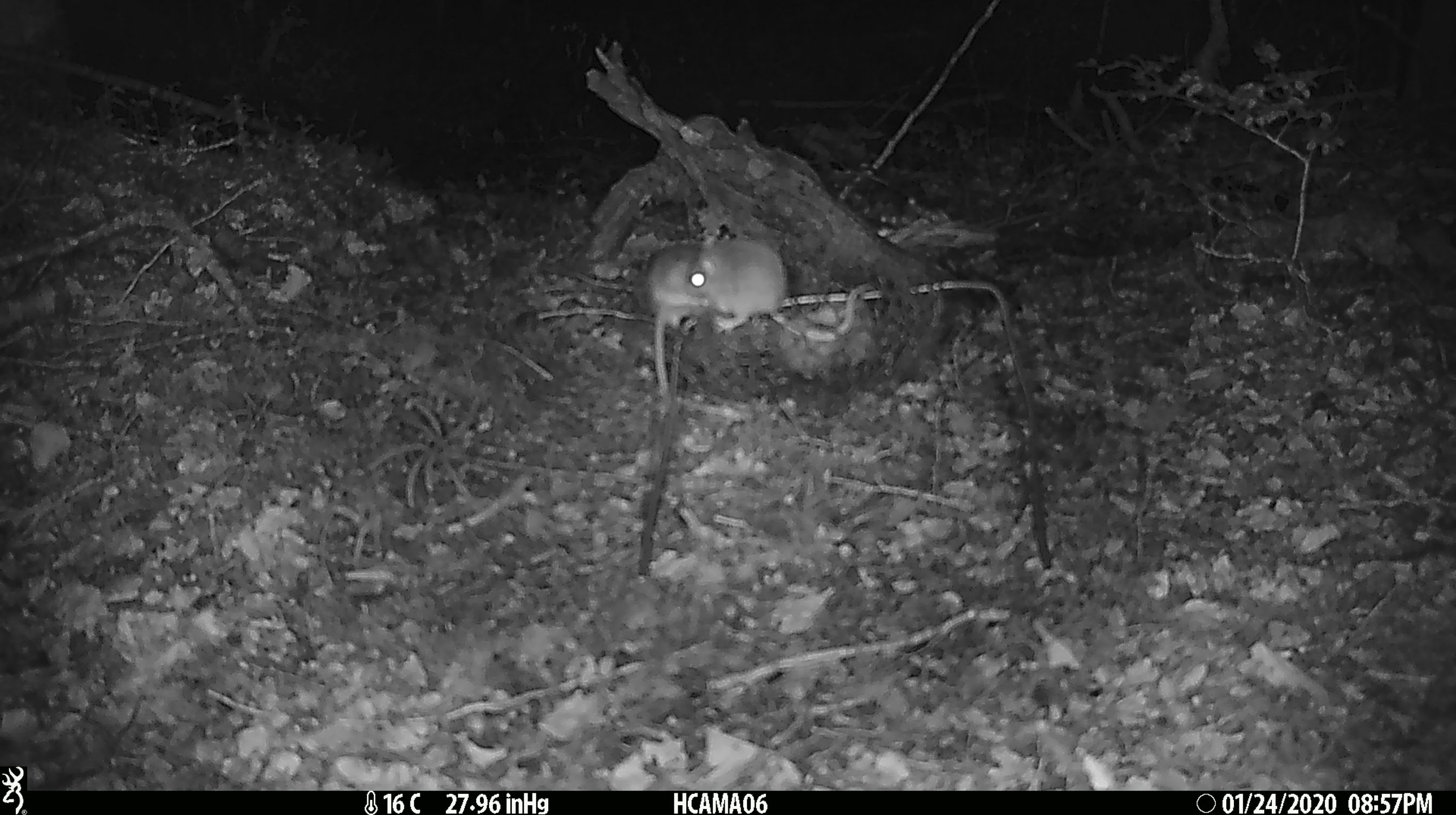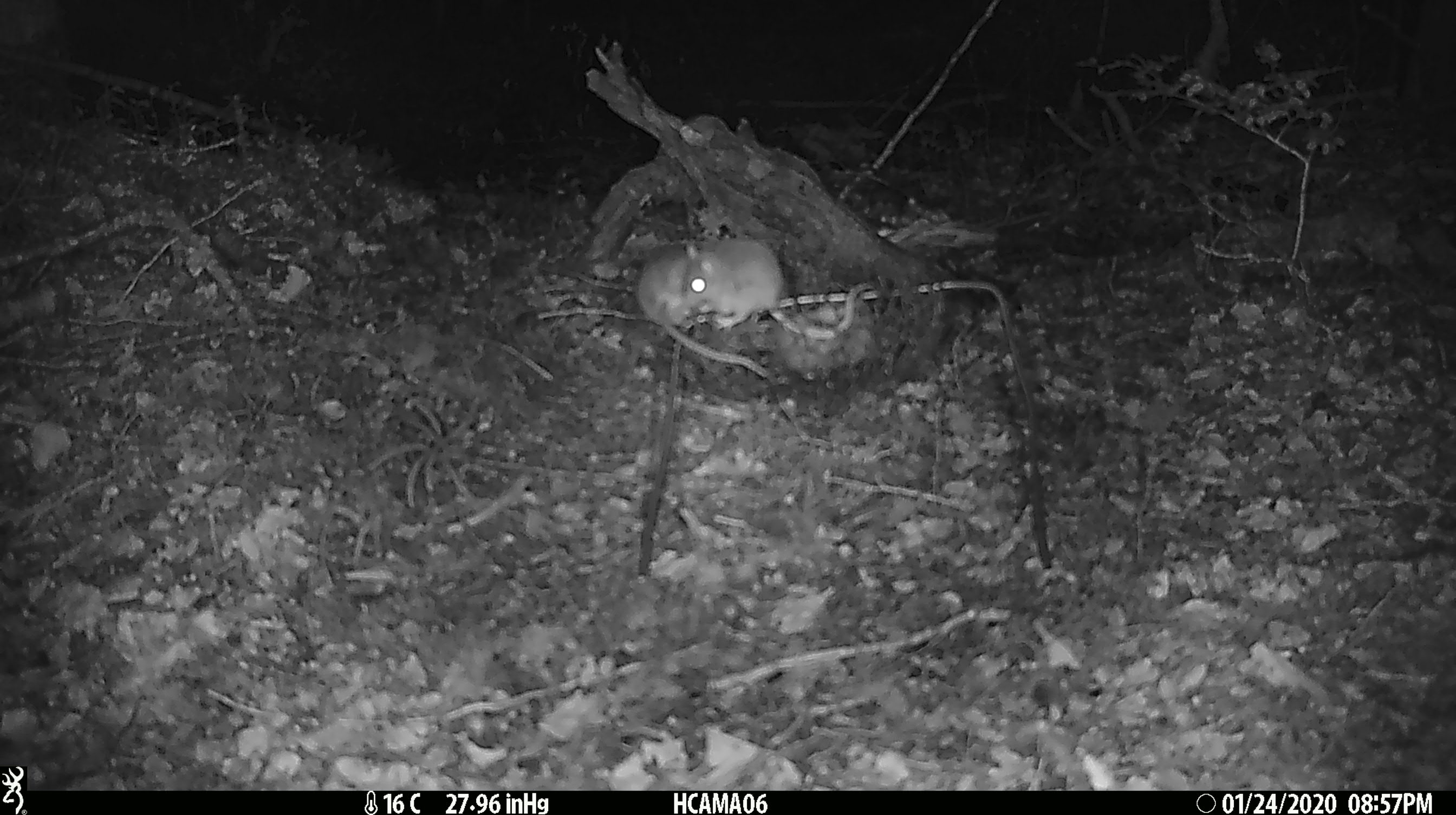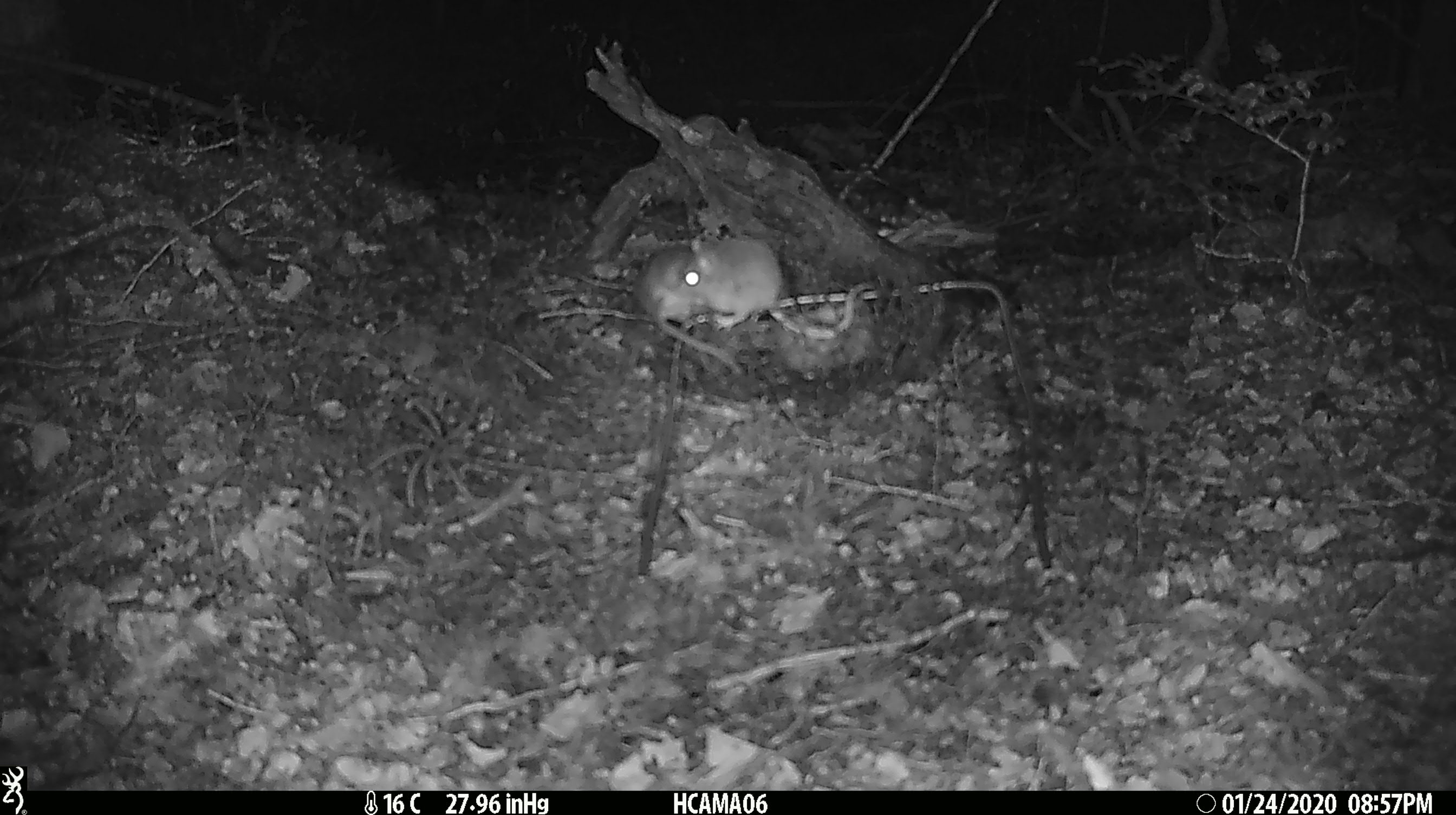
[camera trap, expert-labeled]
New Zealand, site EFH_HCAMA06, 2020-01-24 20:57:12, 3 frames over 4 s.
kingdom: Animalia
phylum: Chordata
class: Mammalia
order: Rodentia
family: Muridae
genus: Mus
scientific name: Mus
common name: mouse